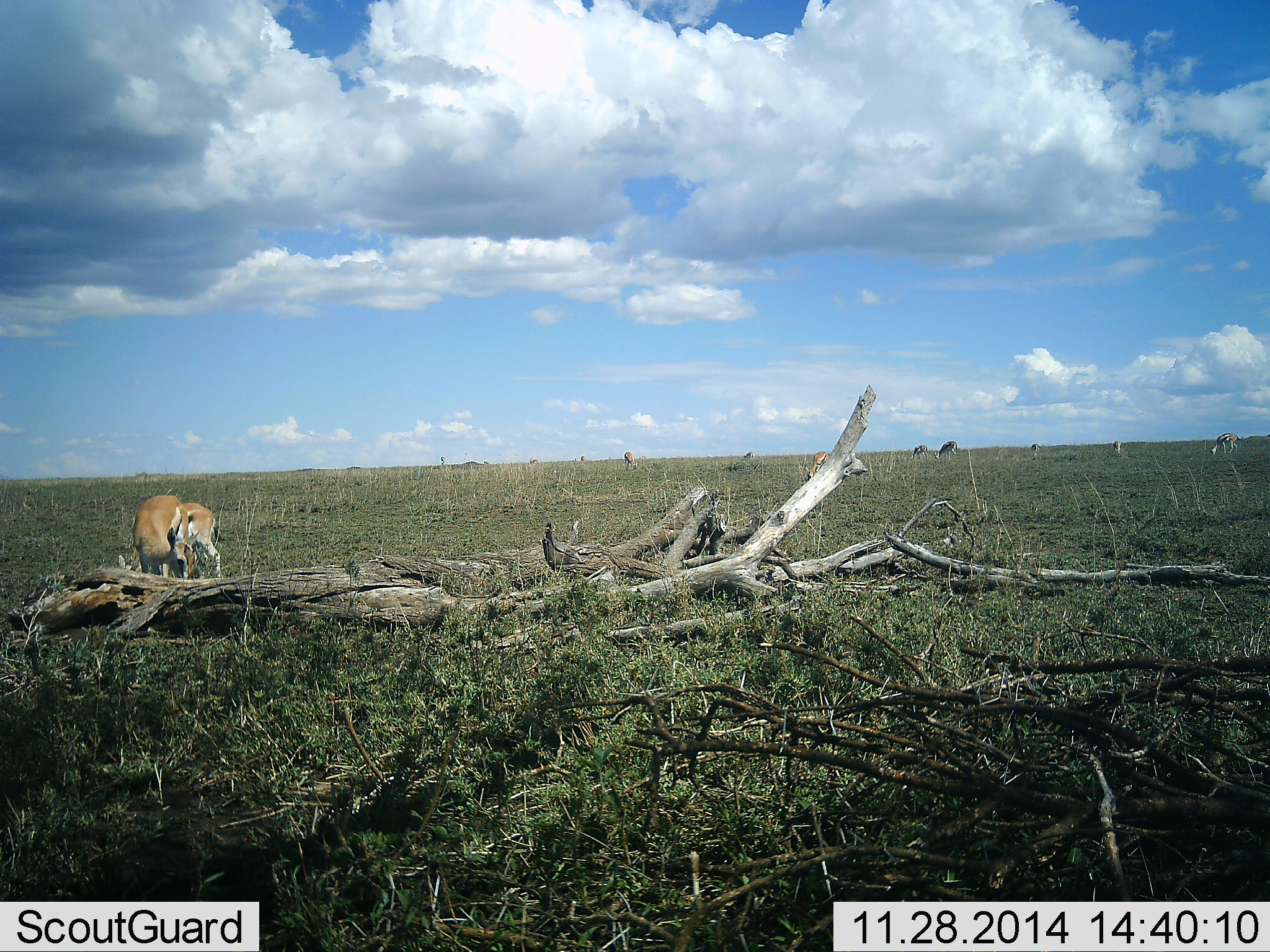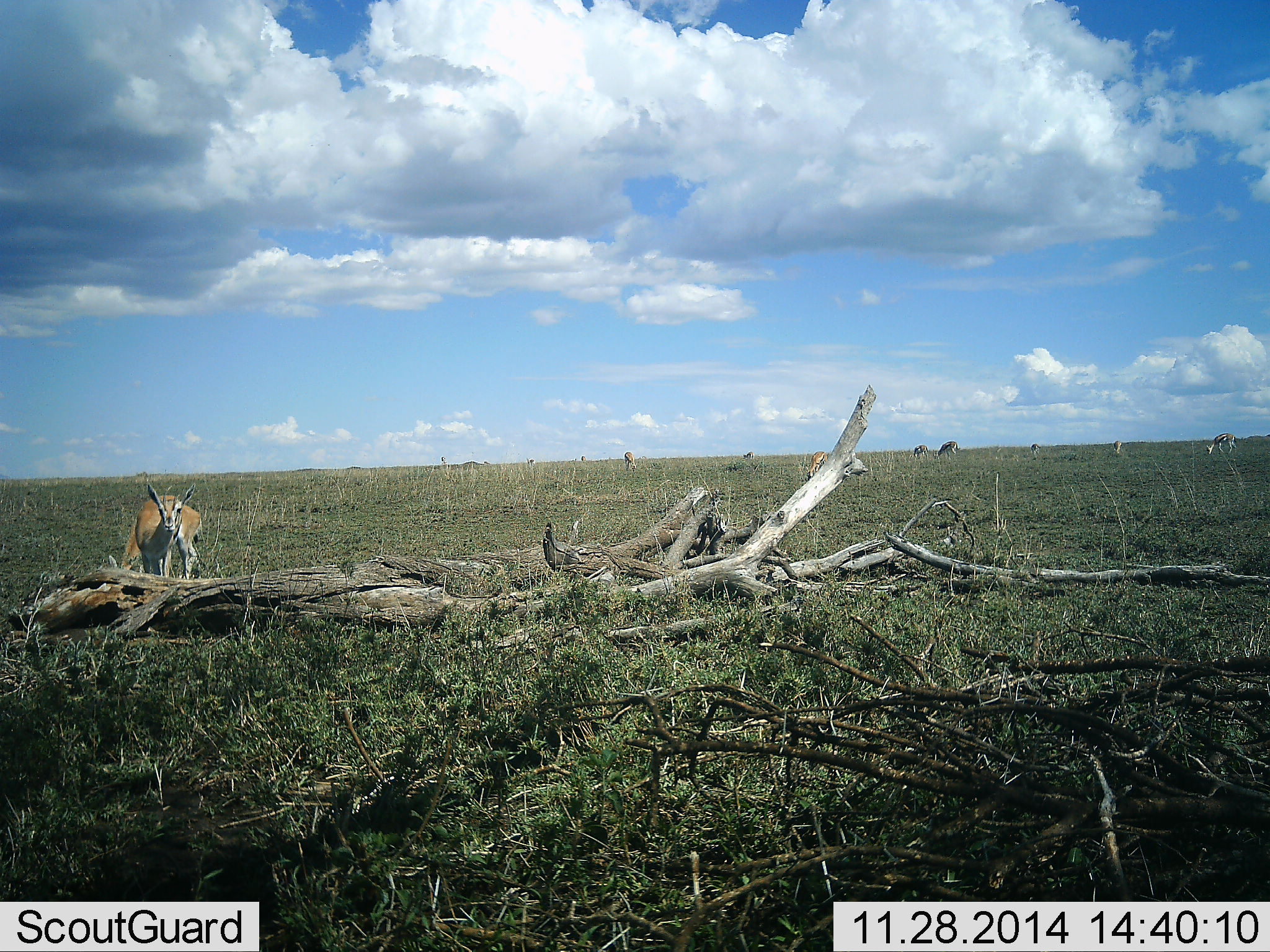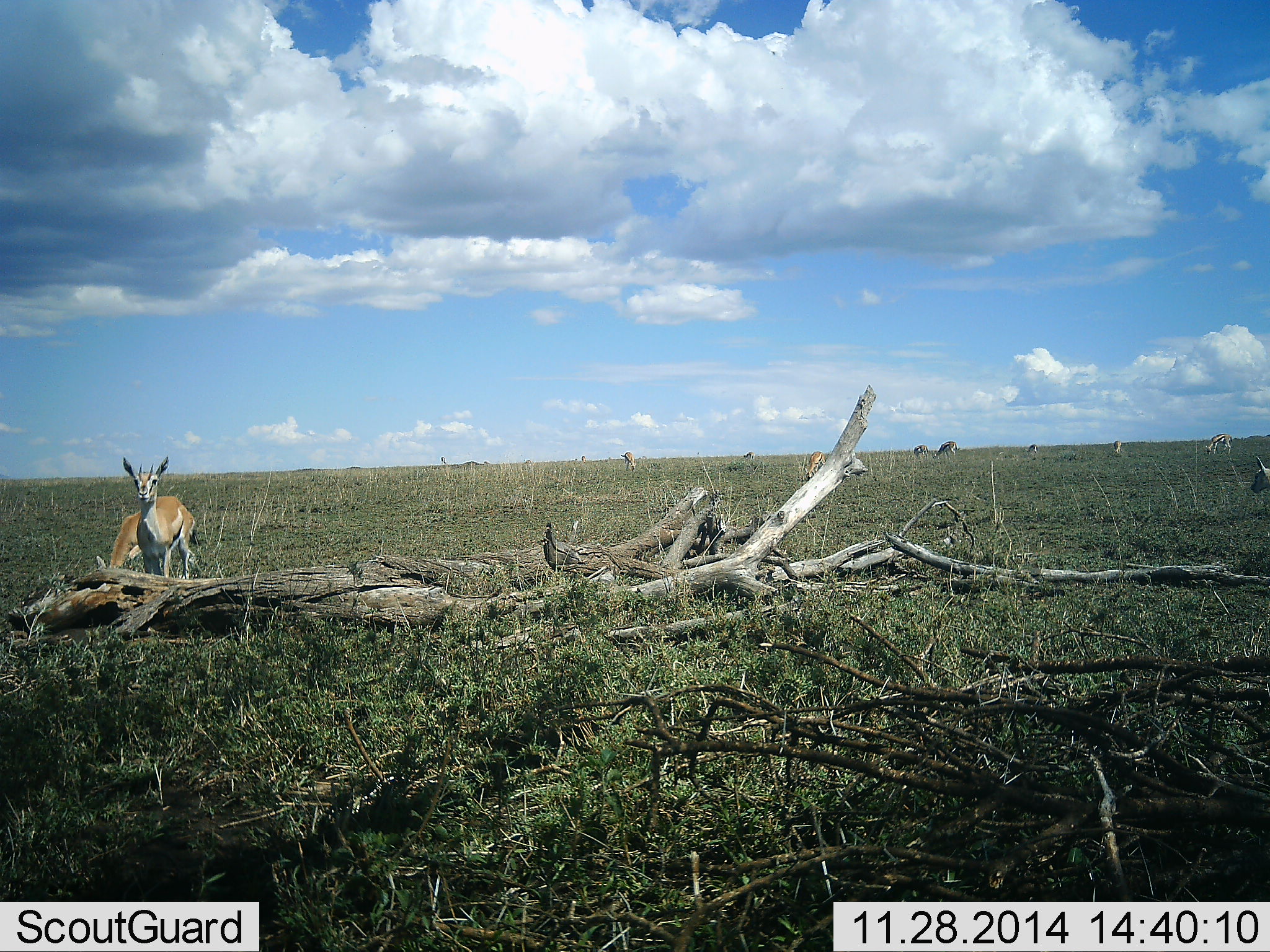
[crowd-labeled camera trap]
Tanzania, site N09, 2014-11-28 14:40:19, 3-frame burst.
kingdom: Animalia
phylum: Chordata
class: Mammalia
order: Artiodactyla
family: Bovidae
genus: Eudorcas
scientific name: Eudorcas thomsonii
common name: thomson's gazelle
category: gazellethomsons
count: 10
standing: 91%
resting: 0%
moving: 27%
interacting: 9%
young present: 0%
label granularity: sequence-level